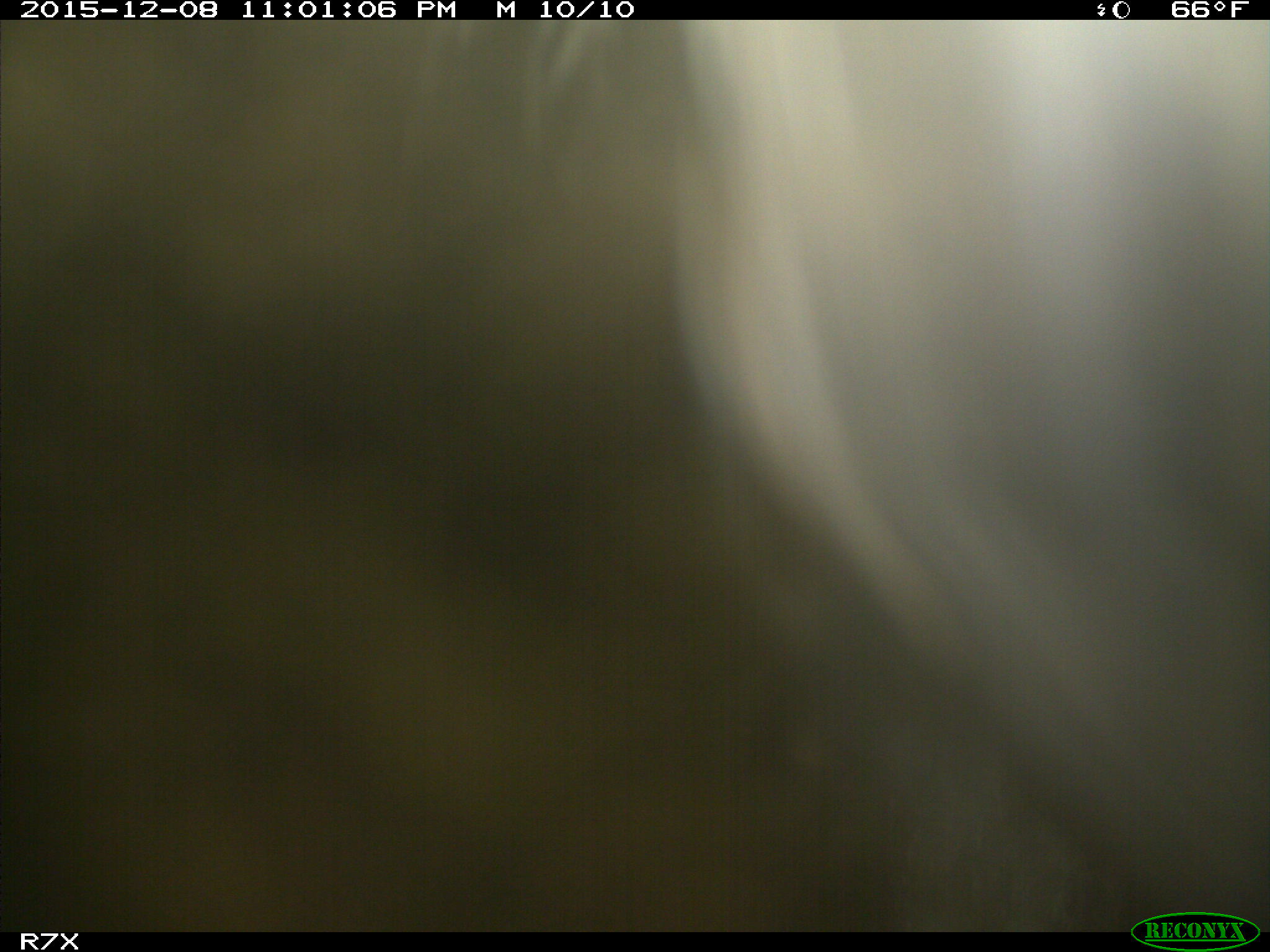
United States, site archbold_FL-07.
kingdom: Animalia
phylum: Chordata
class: Mammalia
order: Artiodactyla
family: Bovidae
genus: Bos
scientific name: Bos taurus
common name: domestic cow